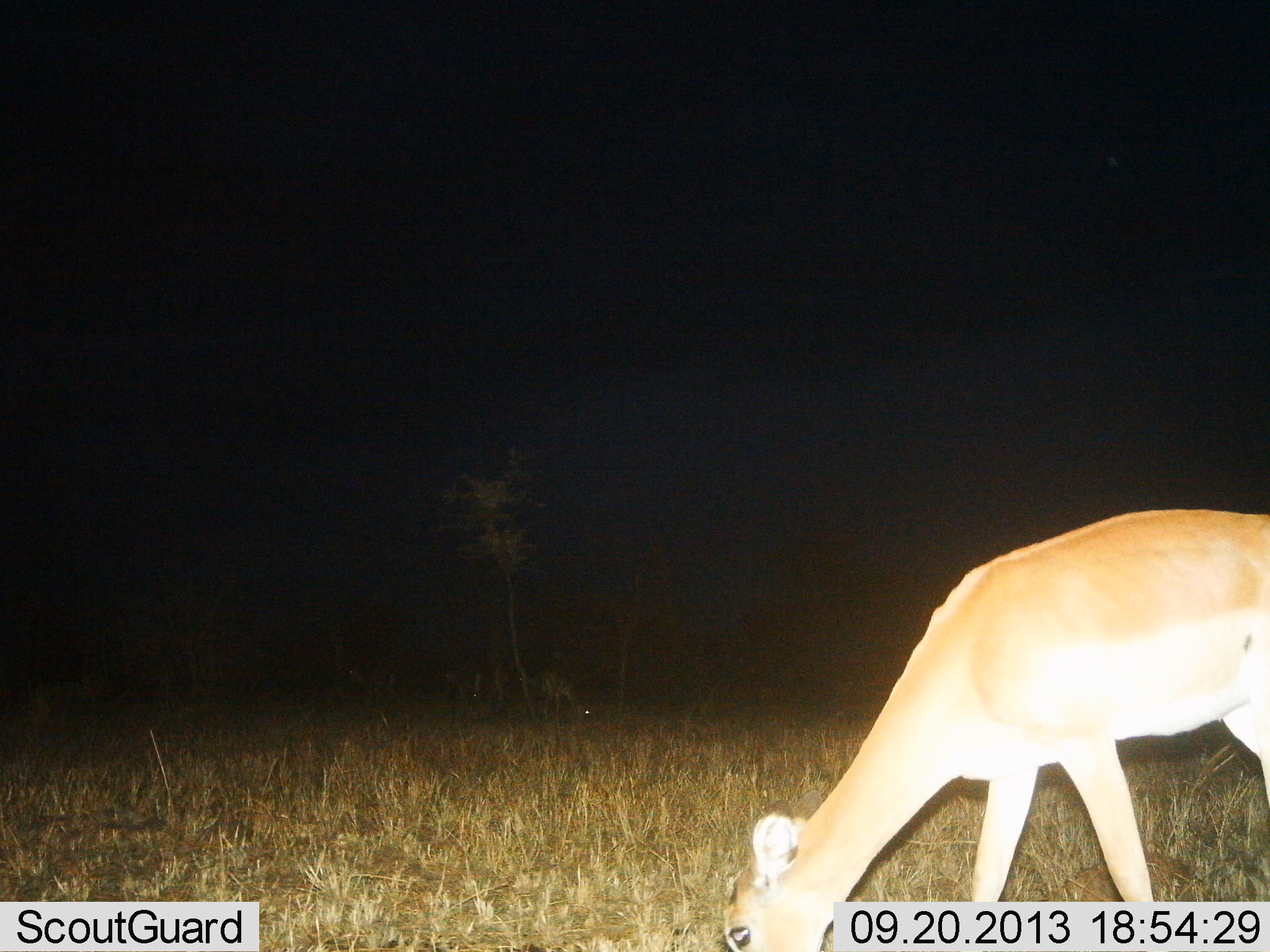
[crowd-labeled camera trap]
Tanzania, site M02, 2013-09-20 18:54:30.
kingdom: Animalia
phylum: Chordata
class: Mammalia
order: Artiodactyla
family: Bovidae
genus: Redunca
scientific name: Redunca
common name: reedbuck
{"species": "reedbuck (Redunca)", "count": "1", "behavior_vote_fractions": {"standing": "10%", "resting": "0%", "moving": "0%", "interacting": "0%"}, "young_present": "0%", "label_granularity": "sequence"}